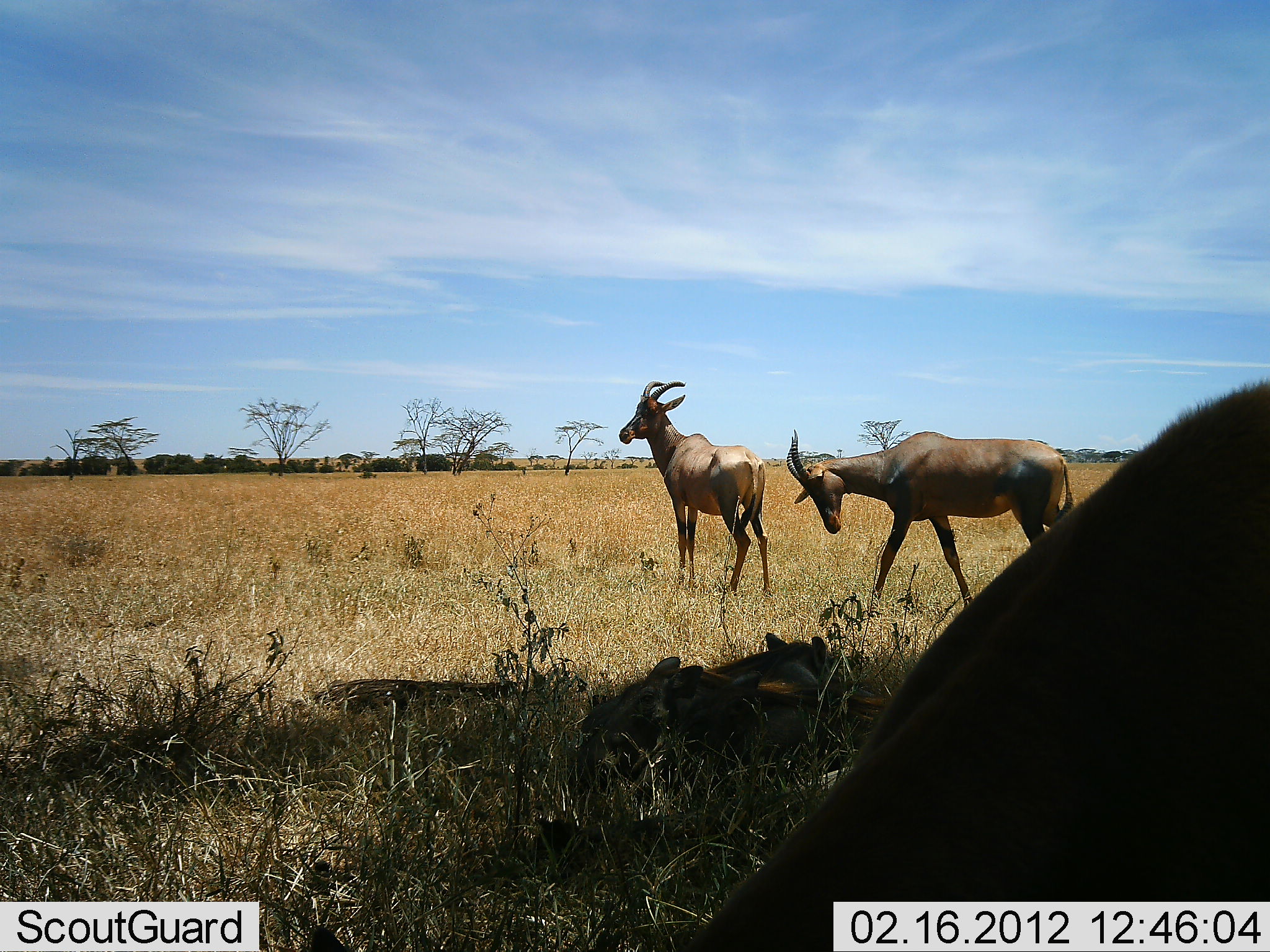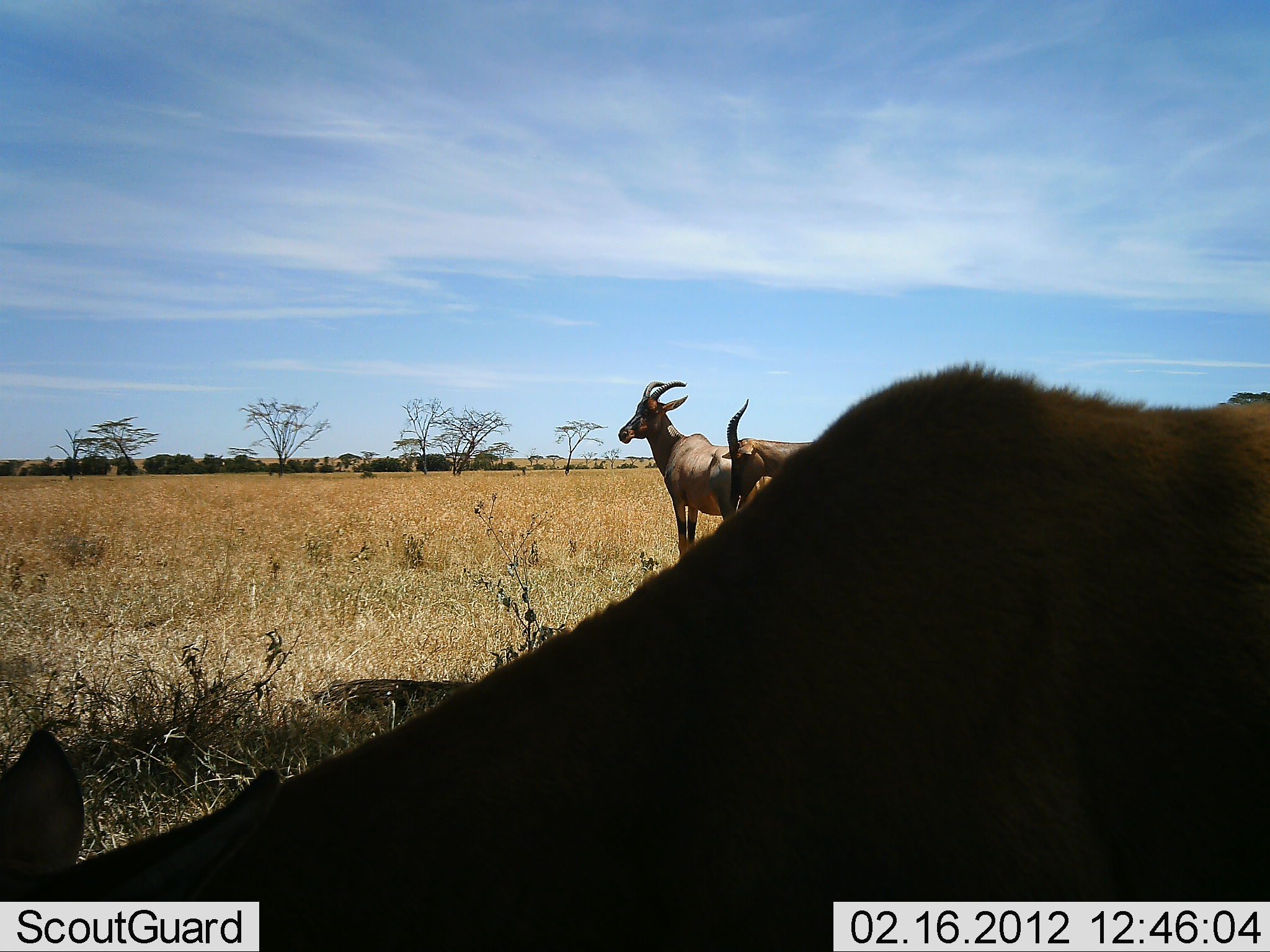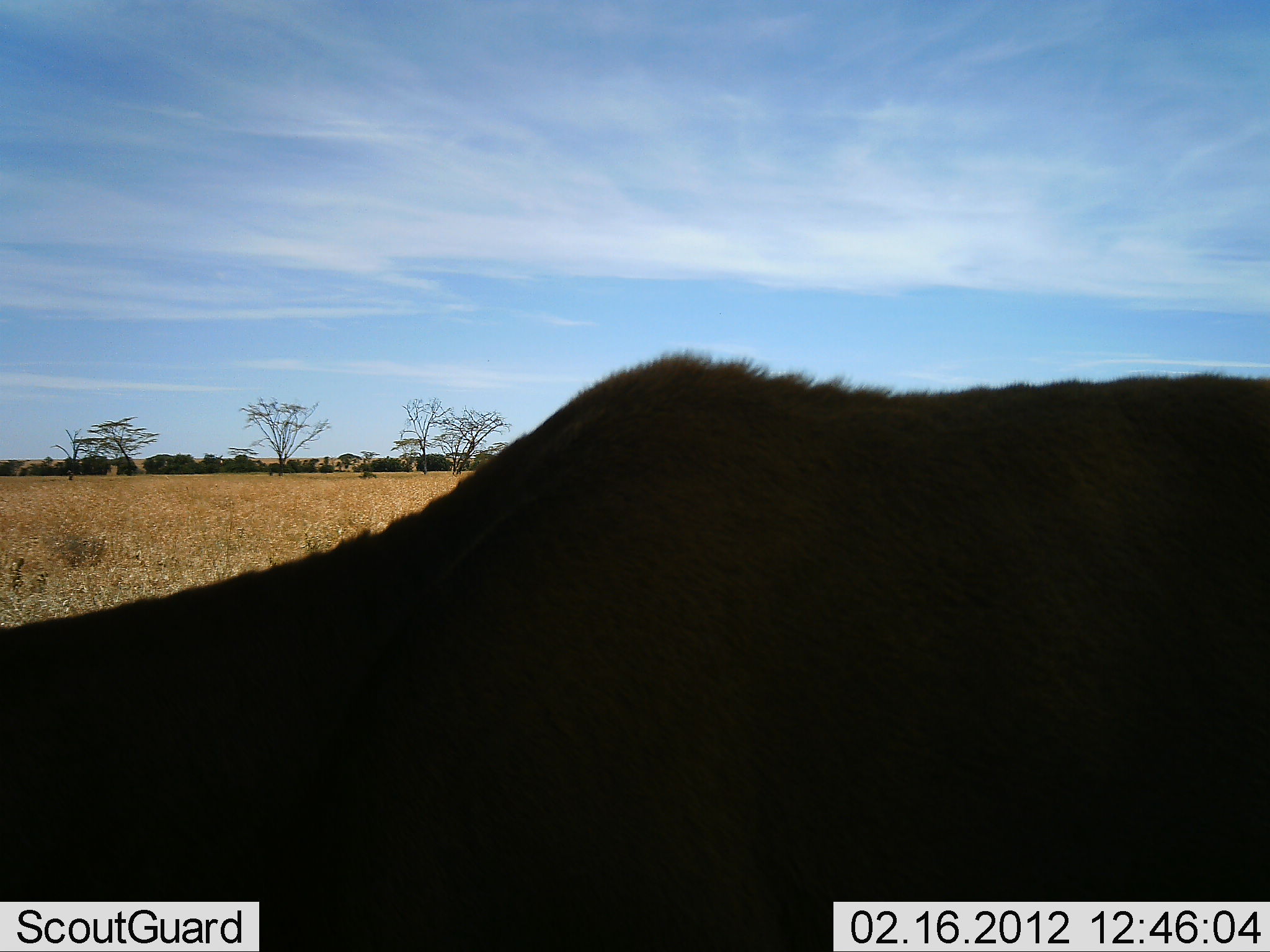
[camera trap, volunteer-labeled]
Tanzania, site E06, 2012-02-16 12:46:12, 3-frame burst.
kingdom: Animalia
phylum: Chordata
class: Mammalia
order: Artiodactyla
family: Bovidae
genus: Damaliscus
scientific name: Damaliscus lunatus jimela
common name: topi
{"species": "topi (Damaliscus lunatus jimela)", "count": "3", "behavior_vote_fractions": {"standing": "86%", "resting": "14%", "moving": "64%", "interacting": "0%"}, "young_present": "0%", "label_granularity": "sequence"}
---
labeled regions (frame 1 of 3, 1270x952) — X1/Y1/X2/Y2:
animal: 670/381/1269/950; 570/632/885/801; 786/429/1076/609; 618/380/771/595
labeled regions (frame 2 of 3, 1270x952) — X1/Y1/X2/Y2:
animal: 2/360/1269/950; 612/381/778/562; 722/398/820/511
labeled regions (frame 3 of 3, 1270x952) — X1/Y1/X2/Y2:
animal: 2/349/1269/952